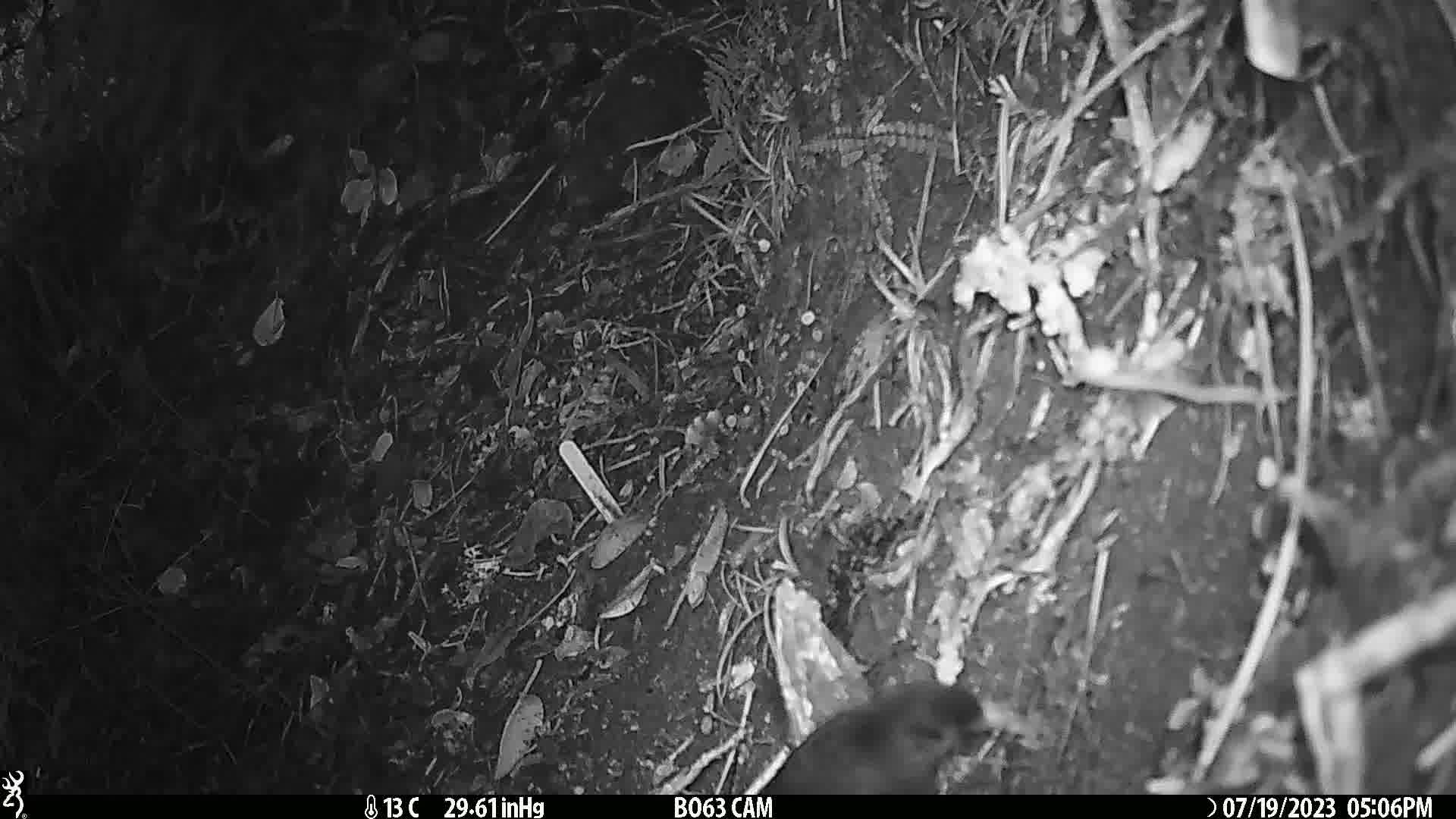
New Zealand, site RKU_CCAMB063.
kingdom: Animalia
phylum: Chordata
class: Aves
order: Passeriformes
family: Turdidae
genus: Turdus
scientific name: Turdus merula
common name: eurasian blackbird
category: blackbird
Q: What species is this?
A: Blackbird (eurasian blackbird) (Turdus merula).